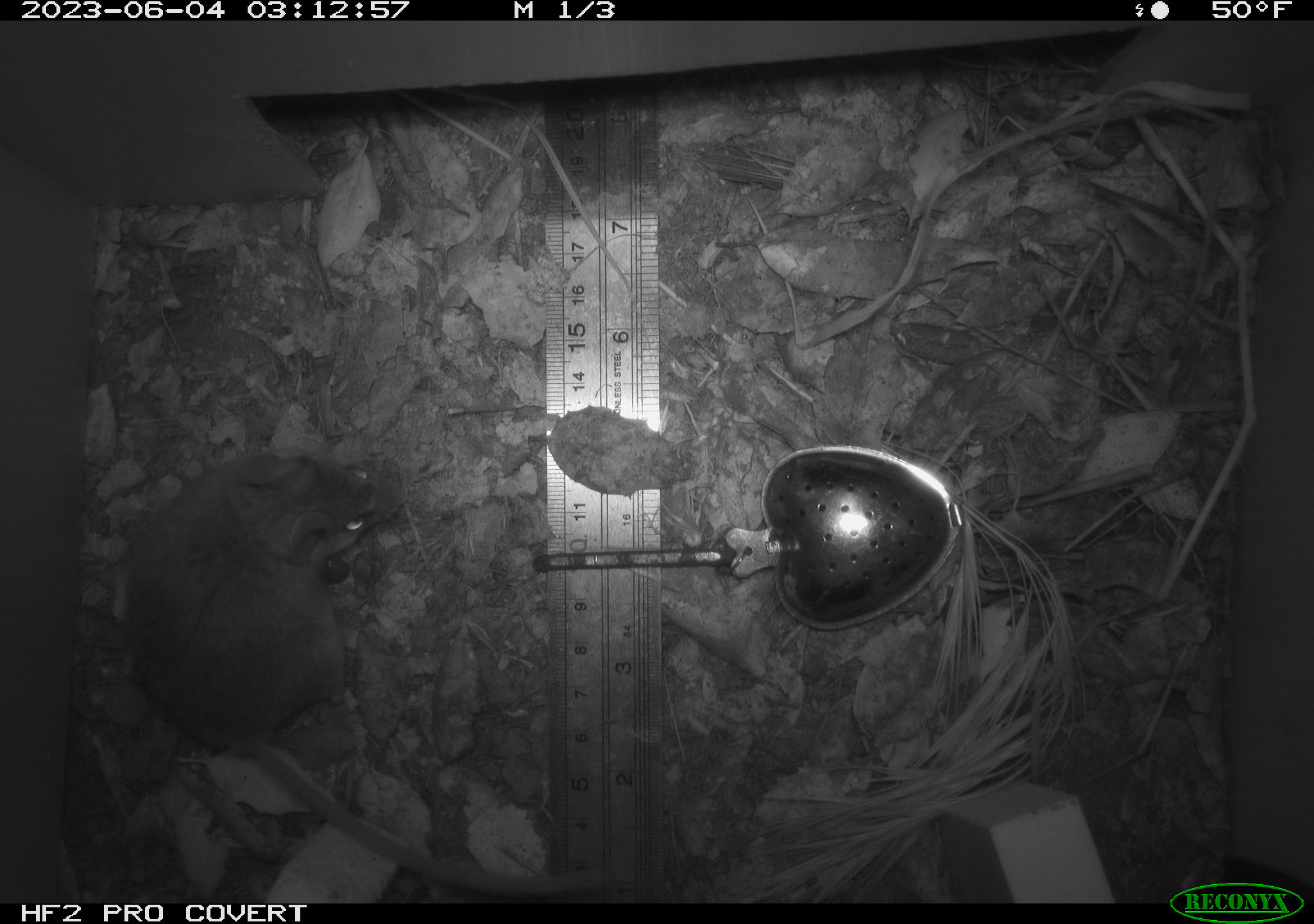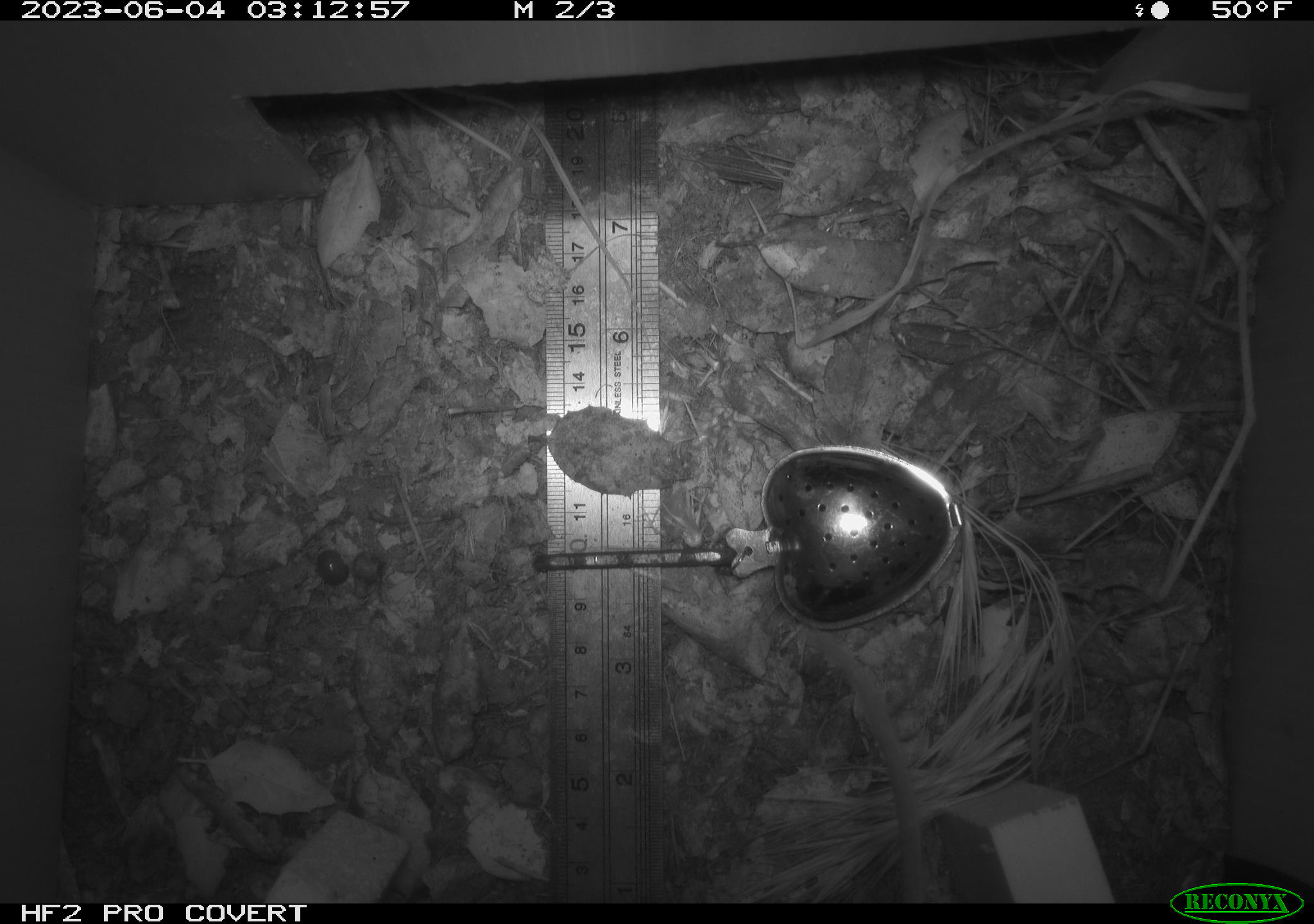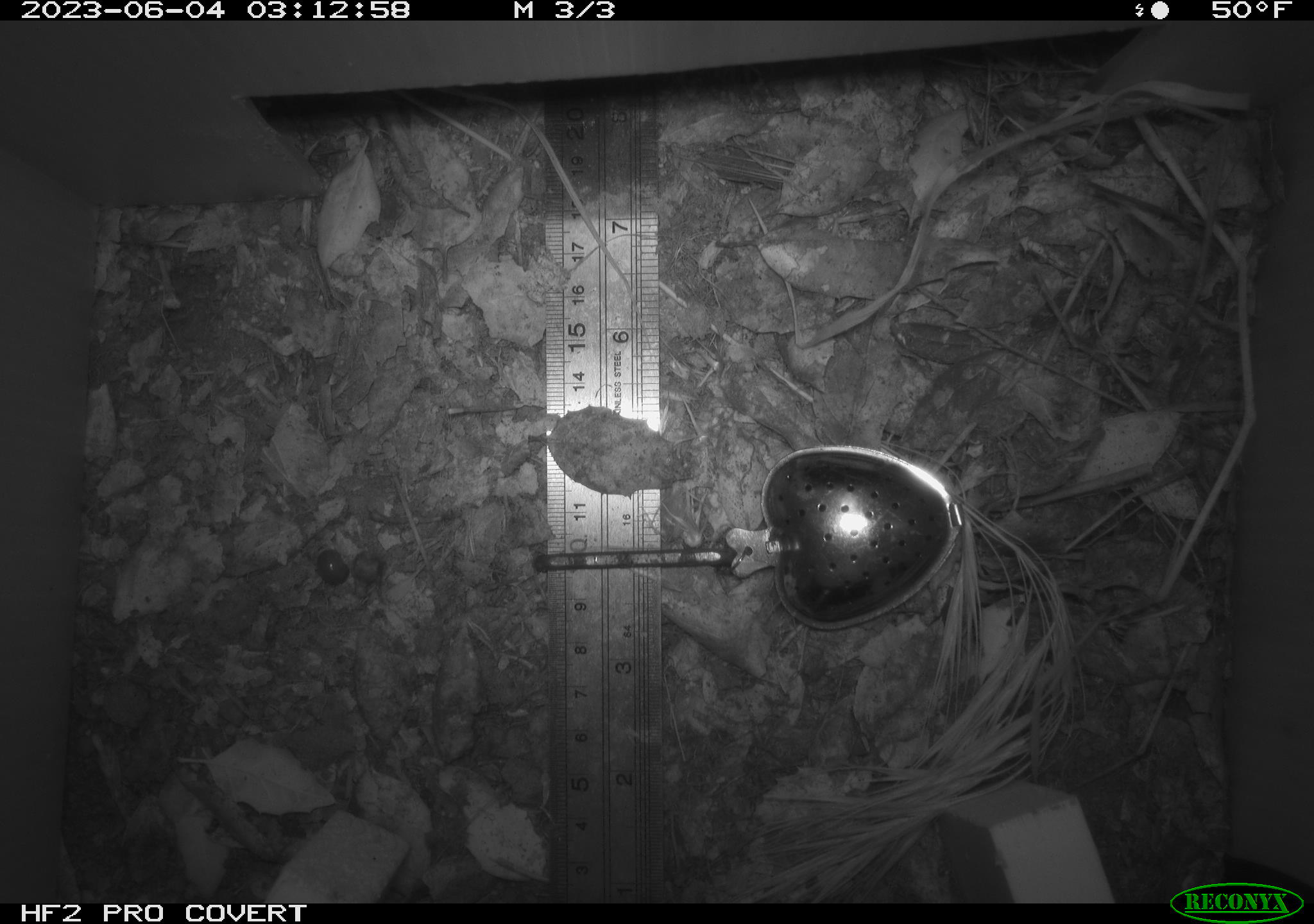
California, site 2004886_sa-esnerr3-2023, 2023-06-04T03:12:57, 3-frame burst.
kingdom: Animalia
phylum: Chordata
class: Mammalia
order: Rodentia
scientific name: Rodentia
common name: mouse species